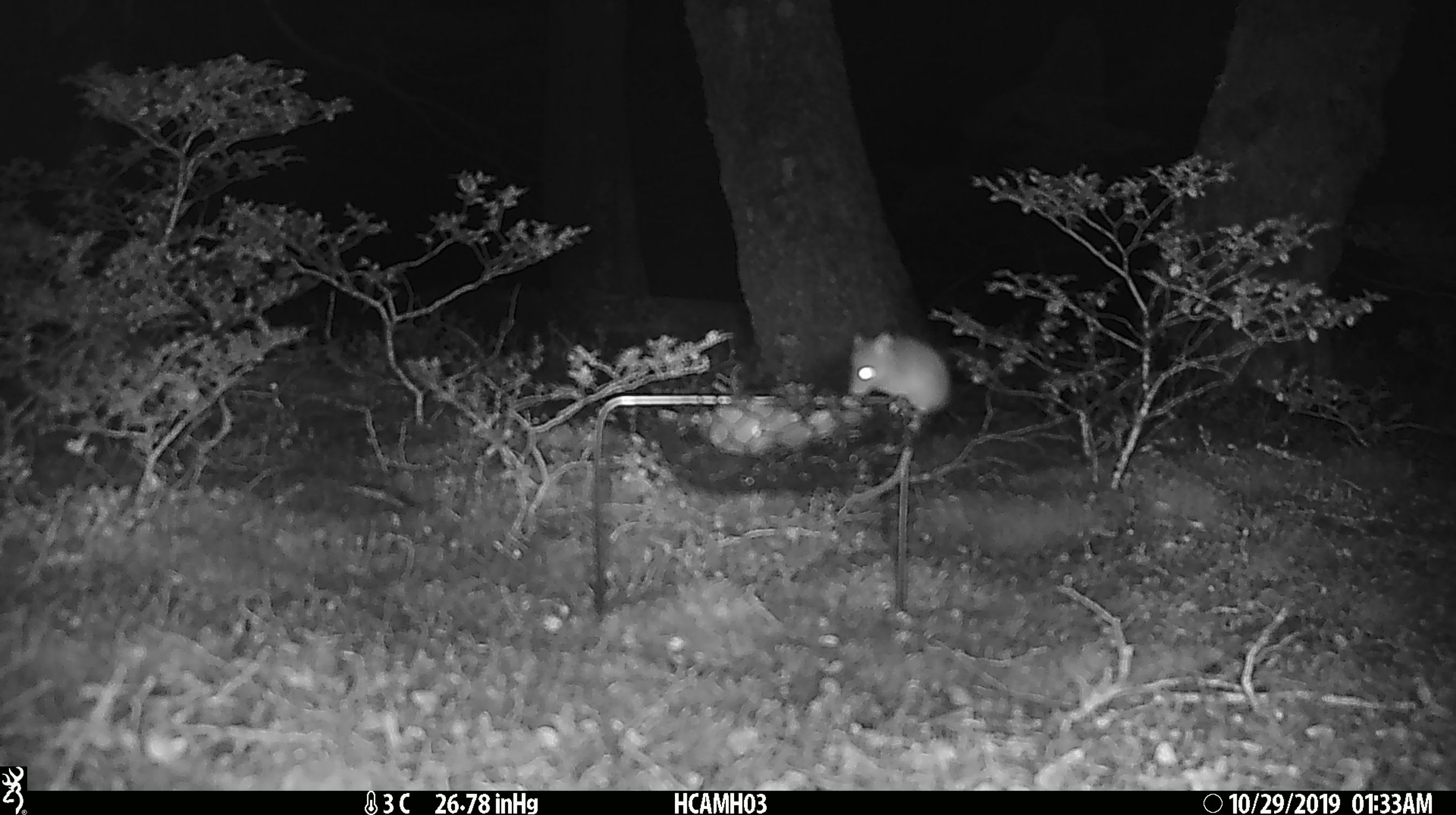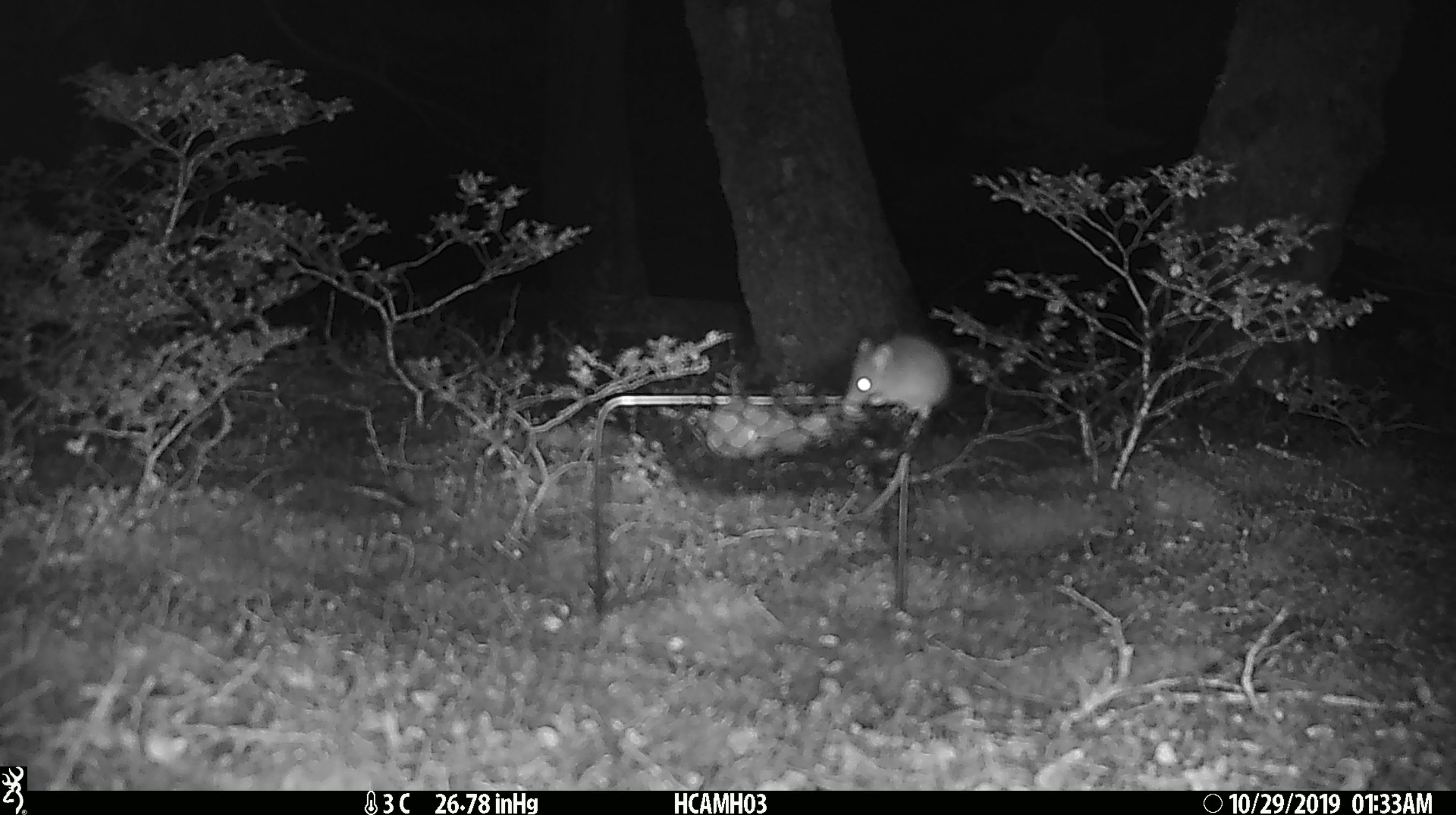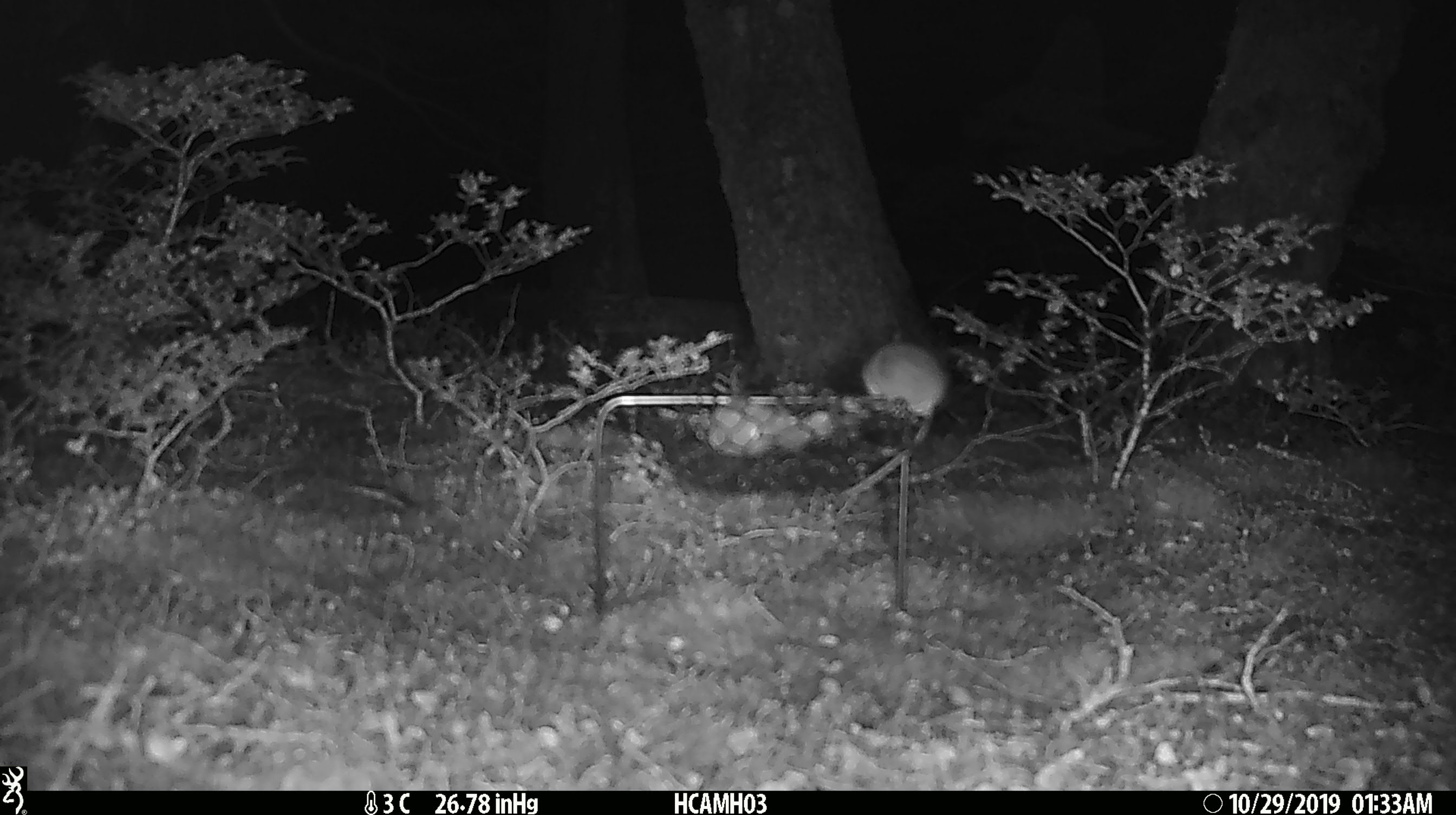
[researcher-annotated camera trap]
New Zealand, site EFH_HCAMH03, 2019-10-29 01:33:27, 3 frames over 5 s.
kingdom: Animalia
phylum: Chordata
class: Mammalia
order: Rodentia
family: Muridae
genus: Mus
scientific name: Mus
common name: mouse